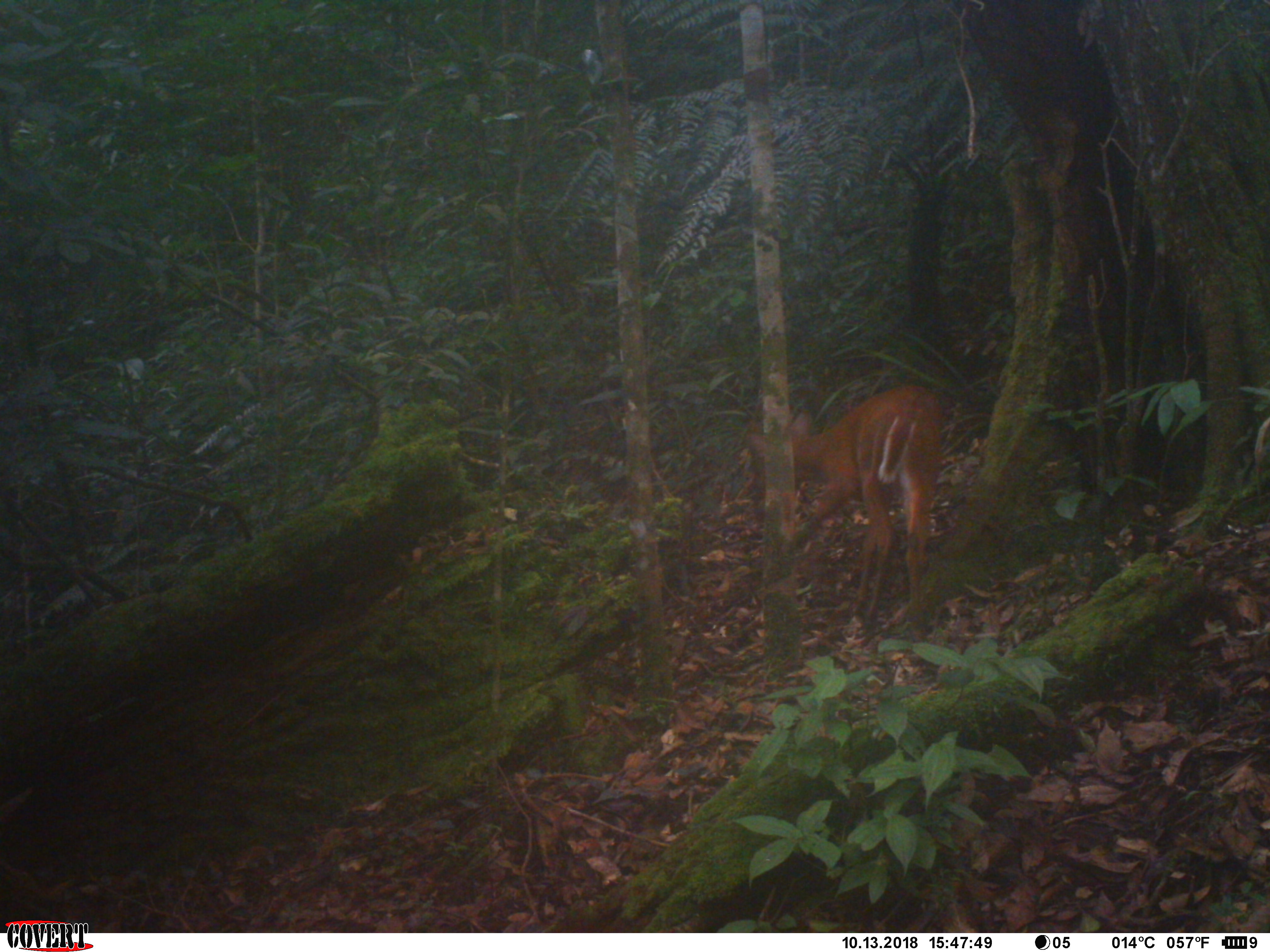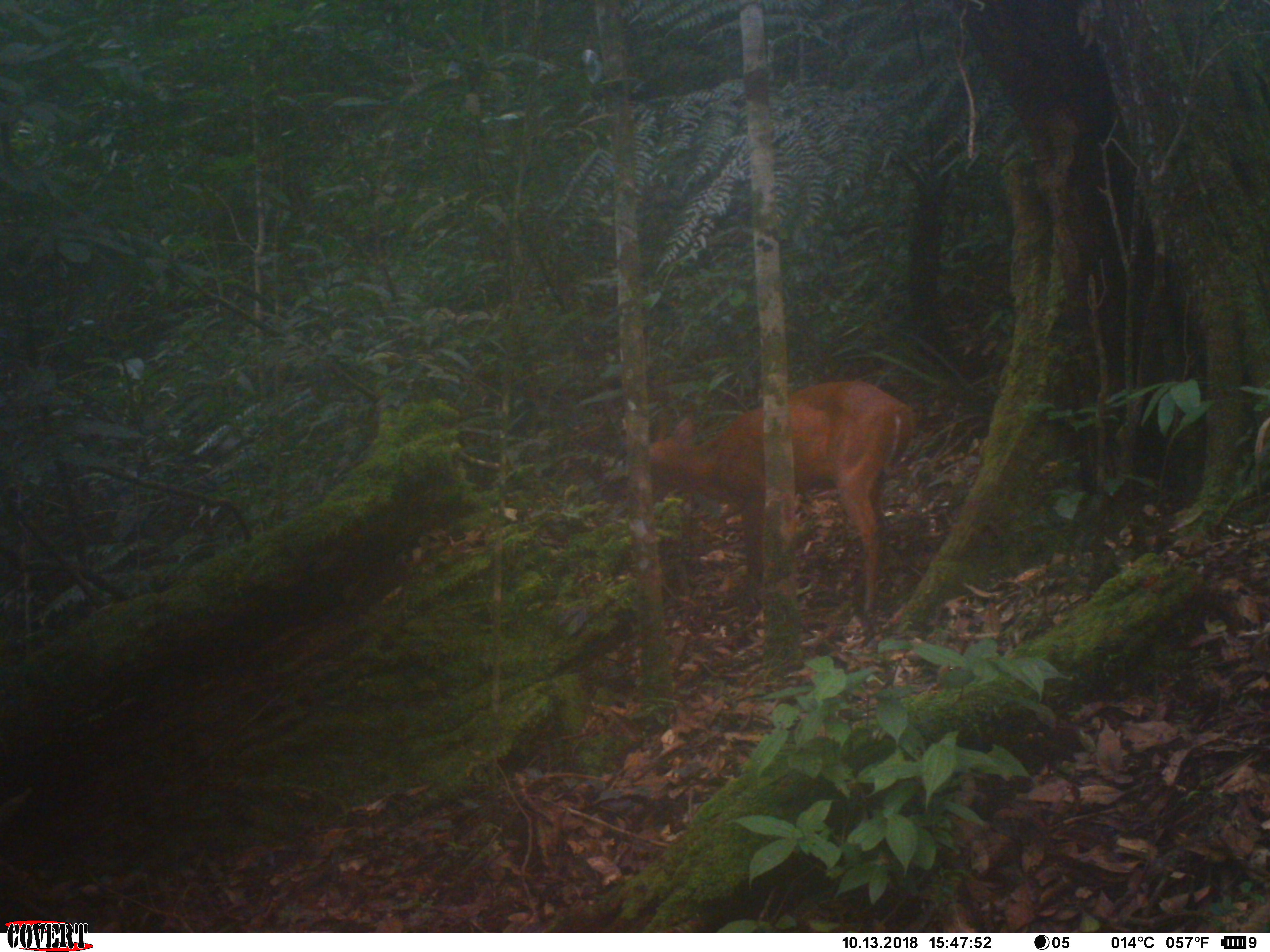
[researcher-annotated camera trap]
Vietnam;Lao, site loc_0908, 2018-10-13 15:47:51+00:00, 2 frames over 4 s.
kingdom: Animalia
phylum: Chordata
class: Mammalia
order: Artiodactyla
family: Cervidae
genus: Muntiacus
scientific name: Muntiacus muntjak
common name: red muntjac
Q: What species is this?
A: Red muntjac (Muntiacus muntjak).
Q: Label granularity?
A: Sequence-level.